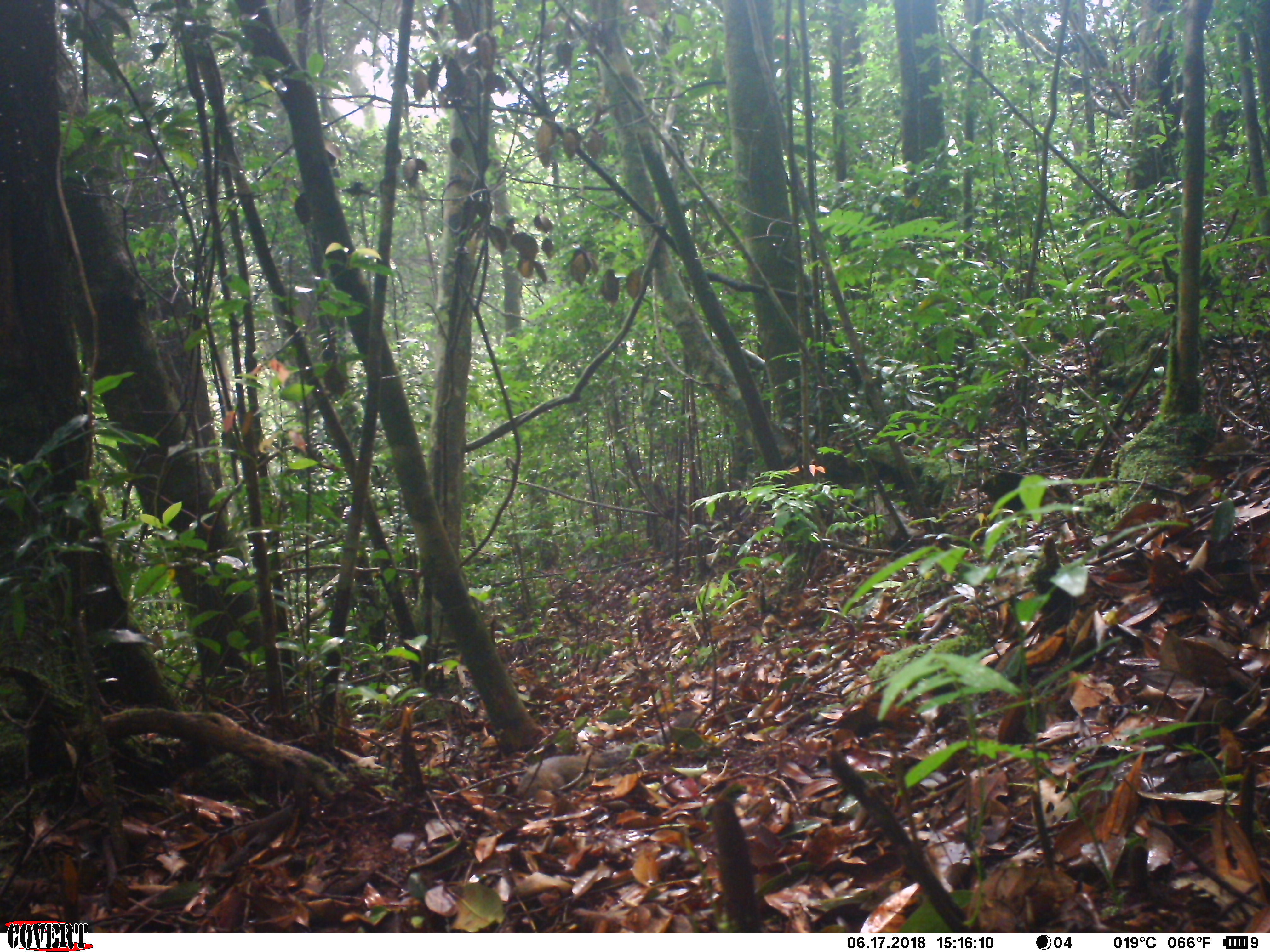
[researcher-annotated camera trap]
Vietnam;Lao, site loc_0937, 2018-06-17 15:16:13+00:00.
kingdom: Animalia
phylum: Chordata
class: Mammalia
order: Rodentia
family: Sciuridae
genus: Dremomys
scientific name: Dremomys rufigenis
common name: red-cheeked squirrel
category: red cheeked squirrel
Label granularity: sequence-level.